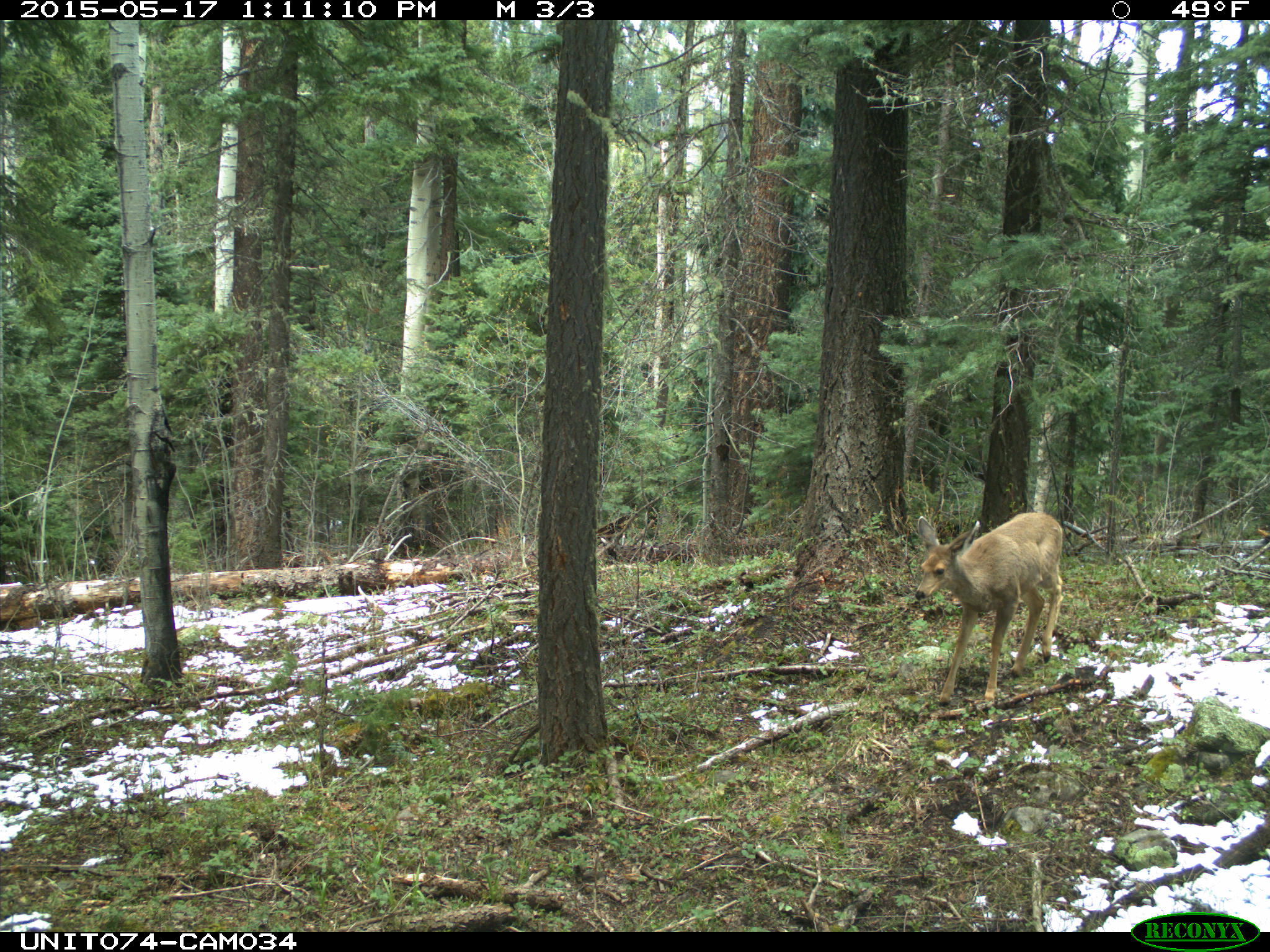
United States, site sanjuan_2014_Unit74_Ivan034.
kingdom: Animalia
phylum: Chordata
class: Mammalia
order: Artiodactyla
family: Cervidae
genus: Odocoileus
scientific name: Odocoileus hemionus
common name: mule deer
Odocoileus hemionus (mule deer).